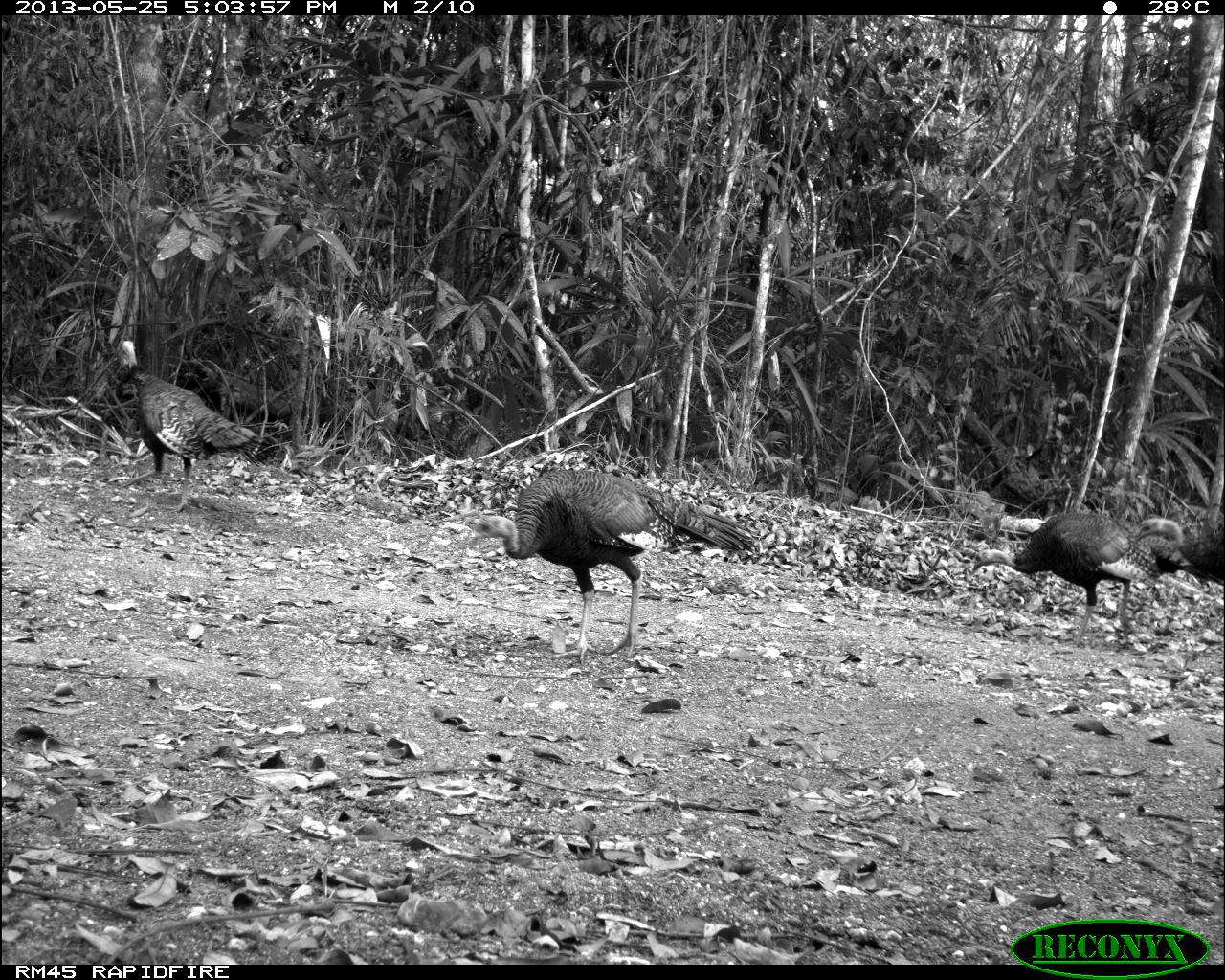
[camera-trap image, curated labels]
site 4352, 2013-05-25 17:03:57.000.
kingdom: Animalia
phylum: Chordata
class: Aves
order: Galliformes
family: Phasianidae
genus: Meleagris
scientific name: Meleagris ocellata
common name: ocellated turkey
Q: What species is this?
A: Meleagris ocellata (ocellated turkey).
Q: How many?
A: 1.